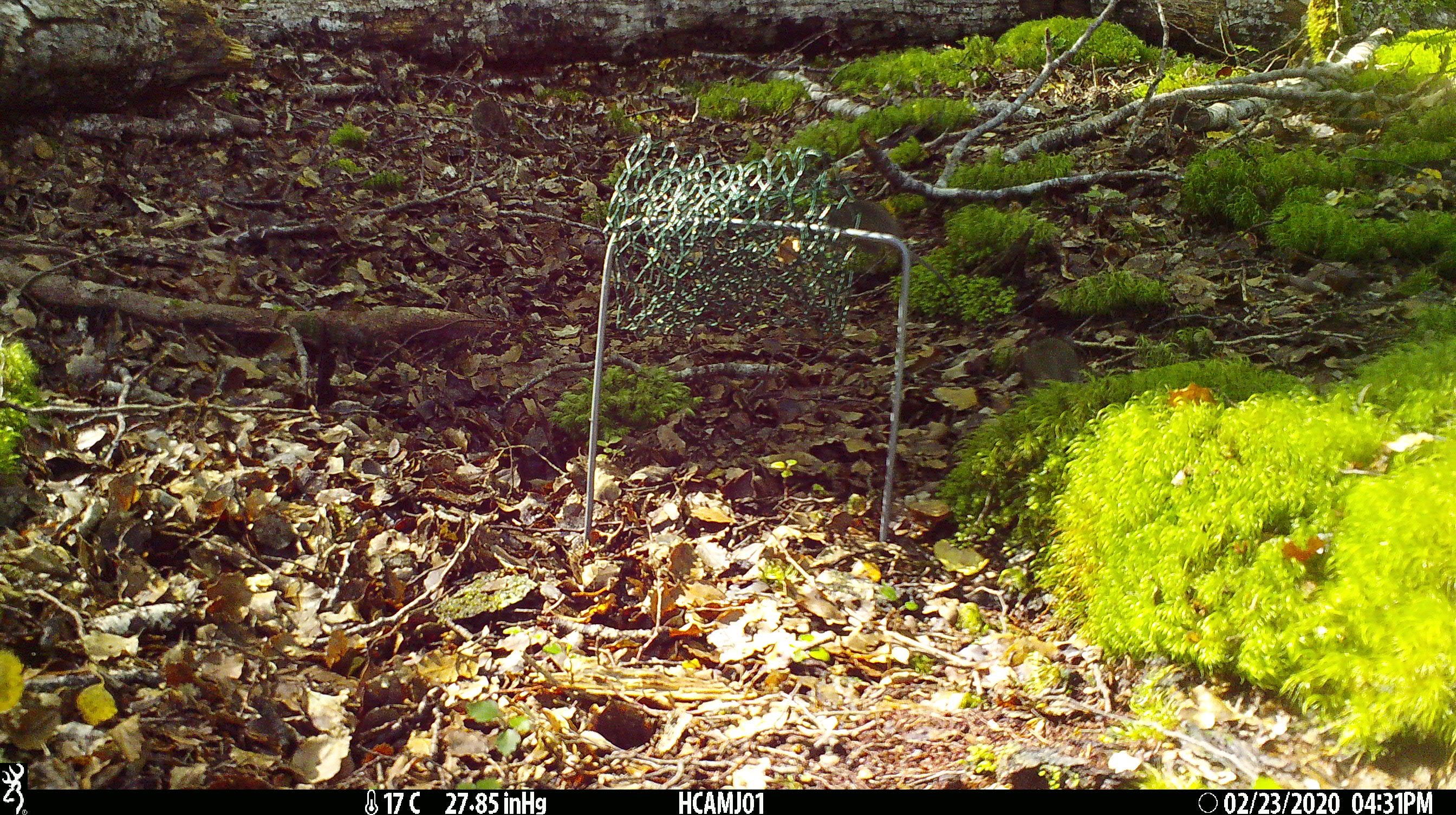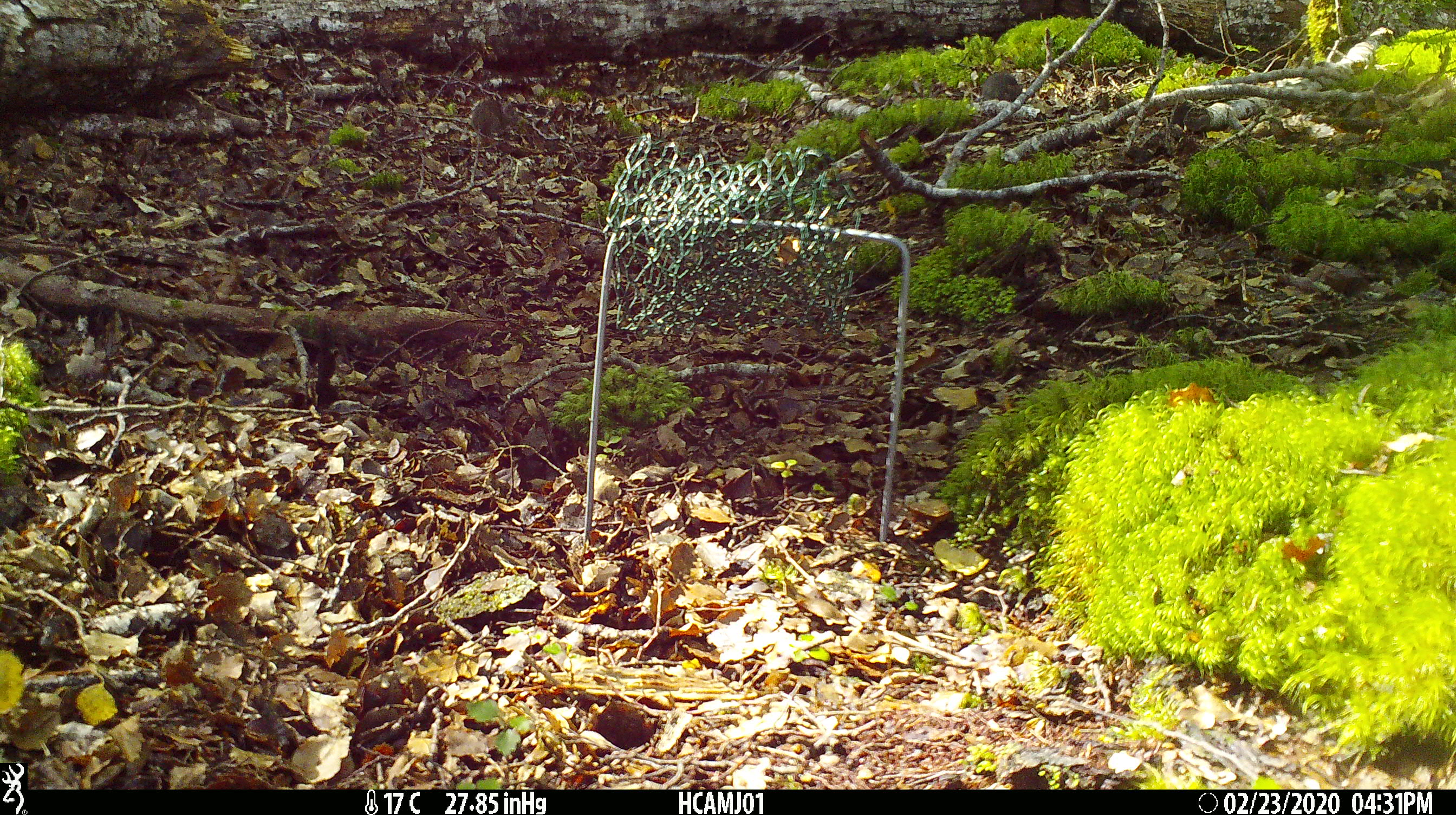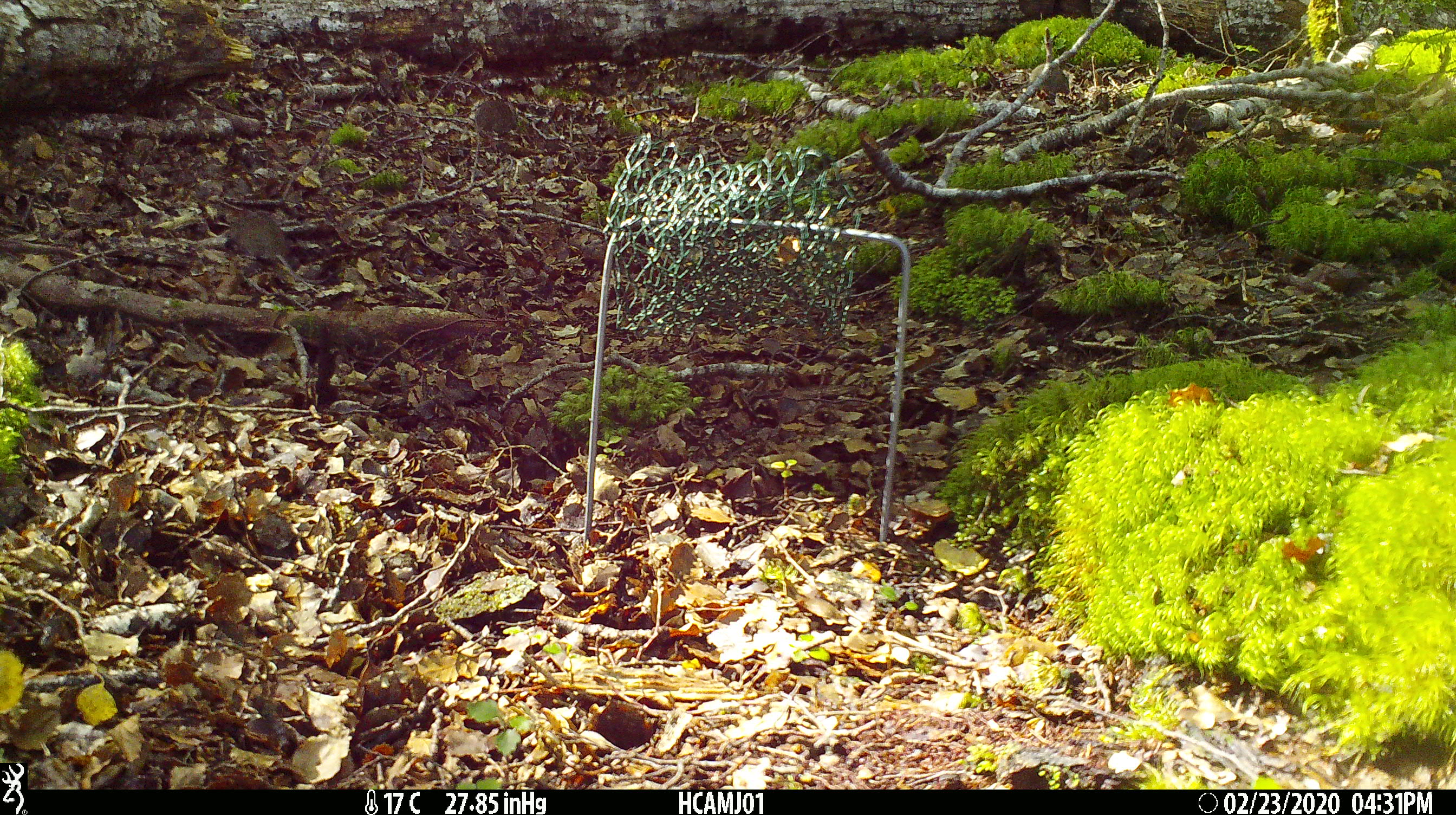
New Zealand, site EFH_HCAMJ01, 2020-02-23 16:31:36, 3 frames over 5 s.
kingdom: Animalia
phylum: Chordata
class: Mammalia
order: Rodentia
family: Muridae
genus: Mus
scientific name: Mus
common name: mouse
Mouse (Mus).